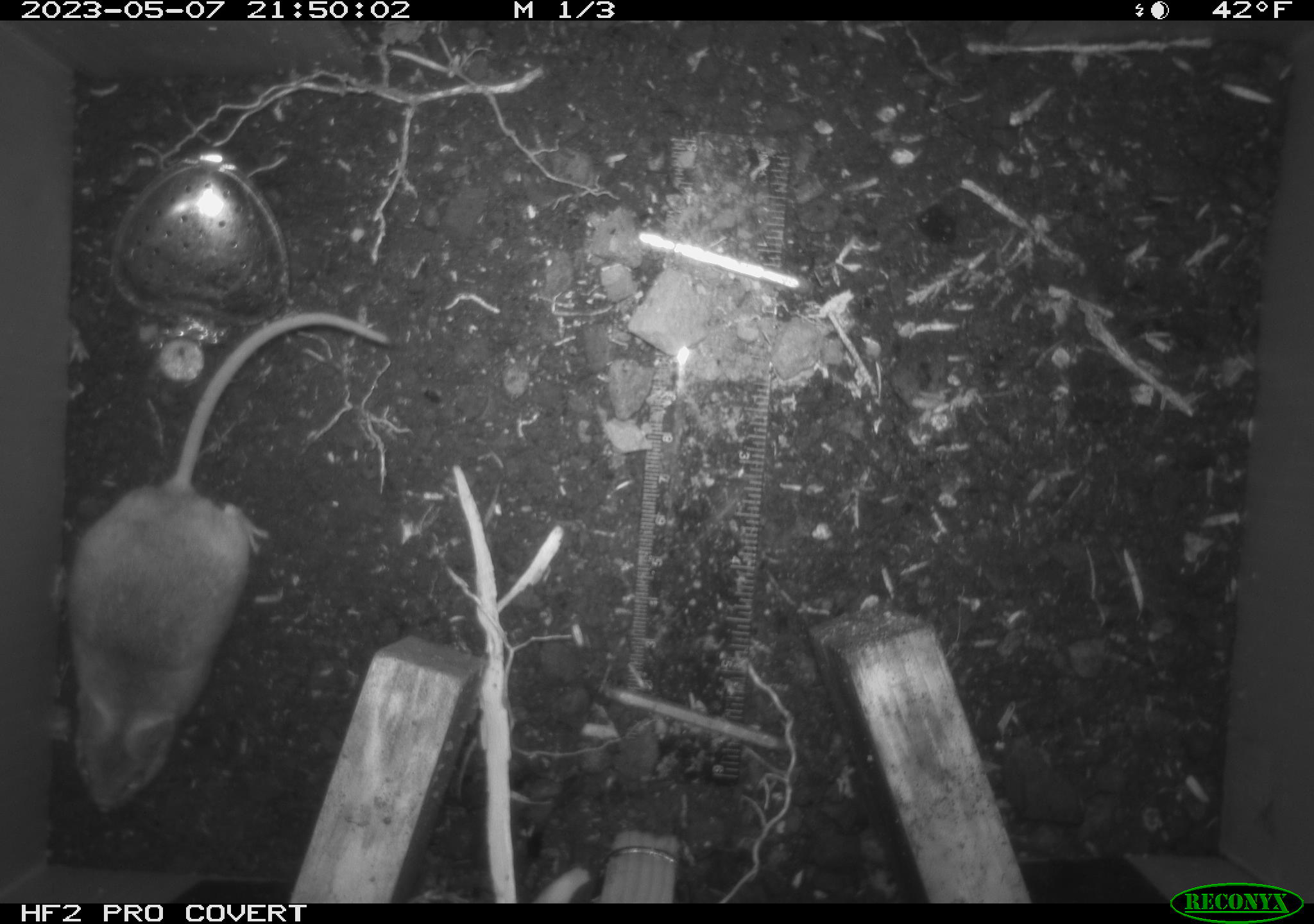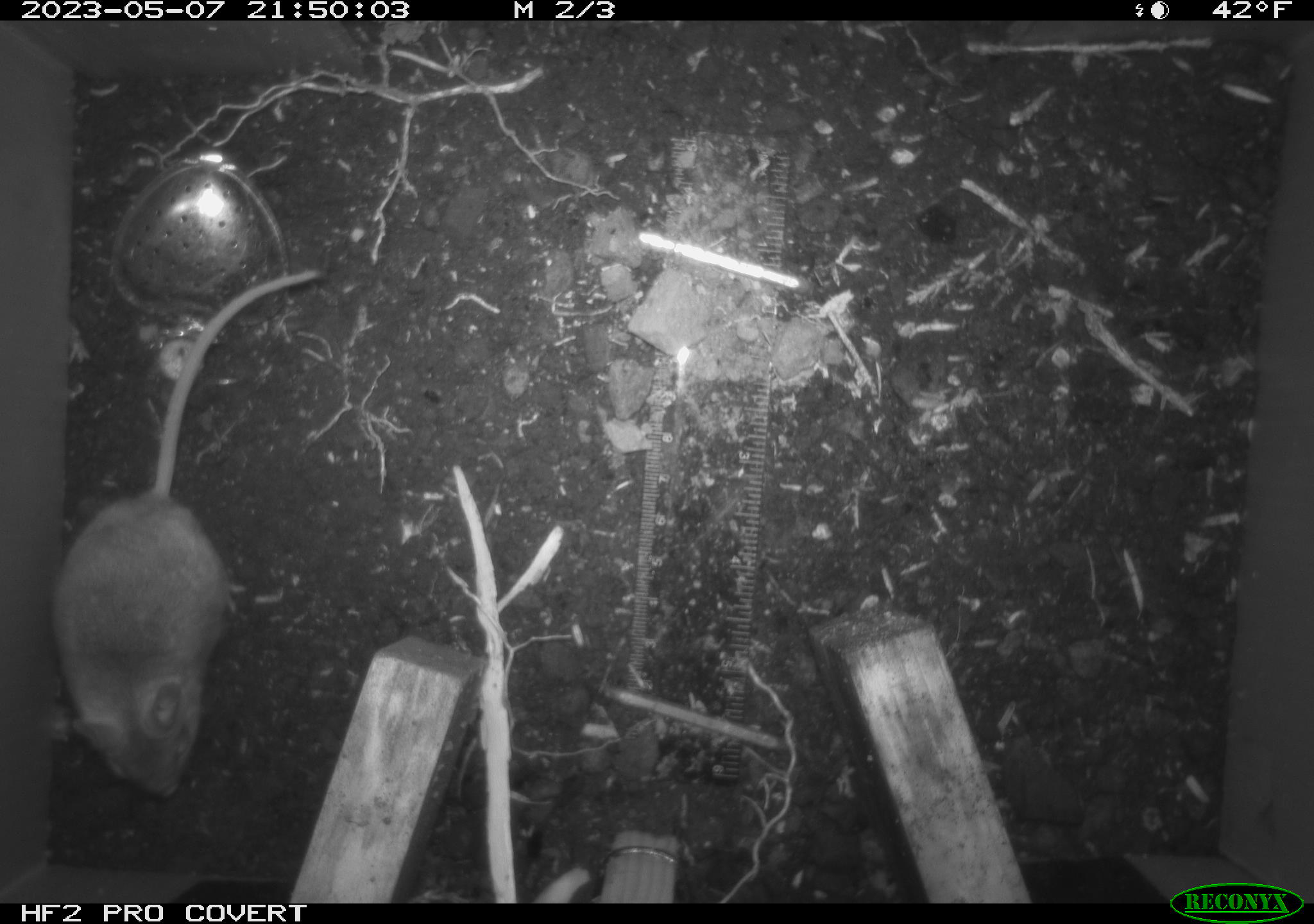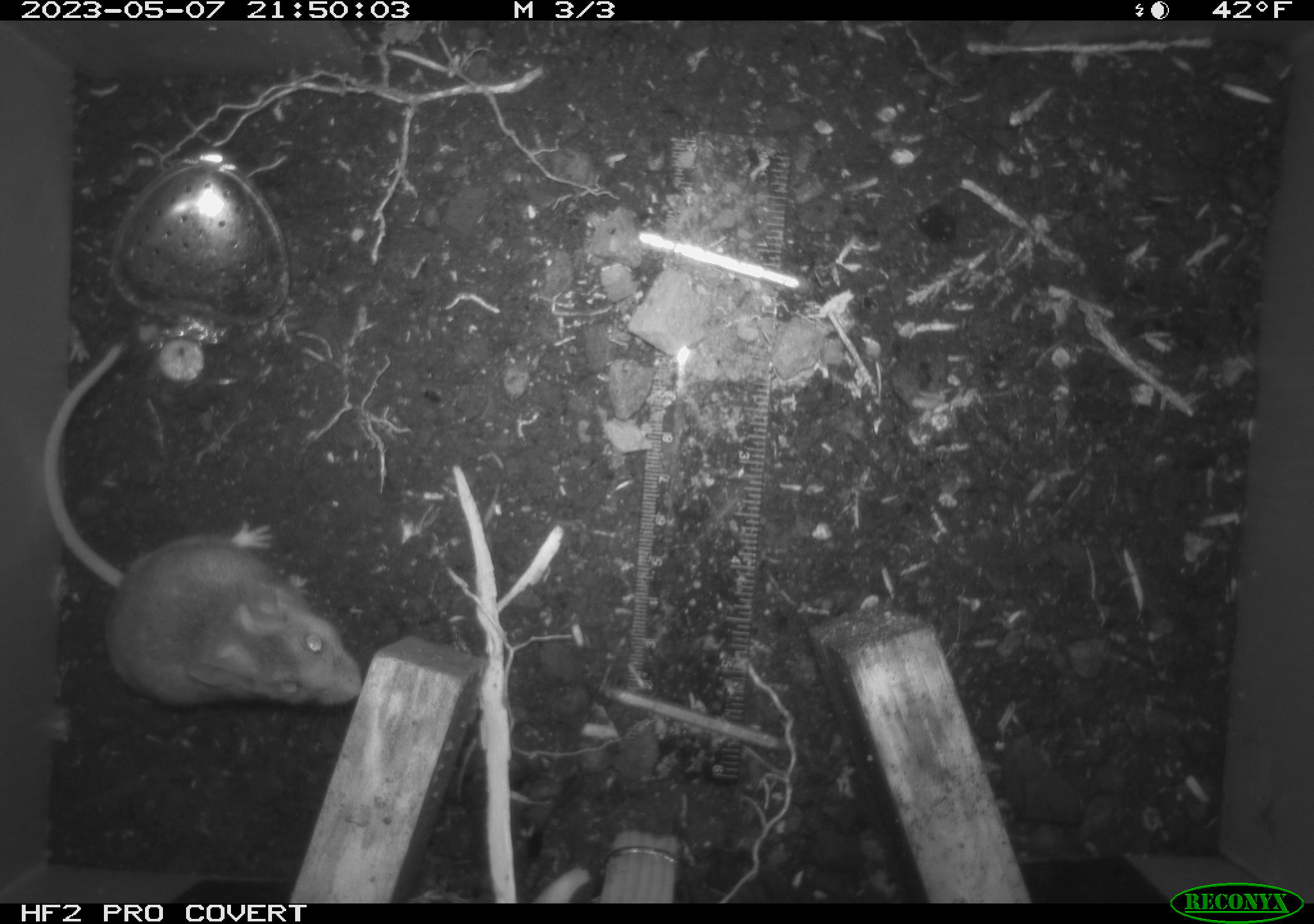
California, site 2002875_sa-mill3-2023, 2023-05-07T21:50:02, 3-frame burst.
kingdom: Animalia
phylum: Chordata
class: Mammalia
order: Rodentia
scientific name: Rodentia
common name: mouse species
Mouse species (Rodentia).